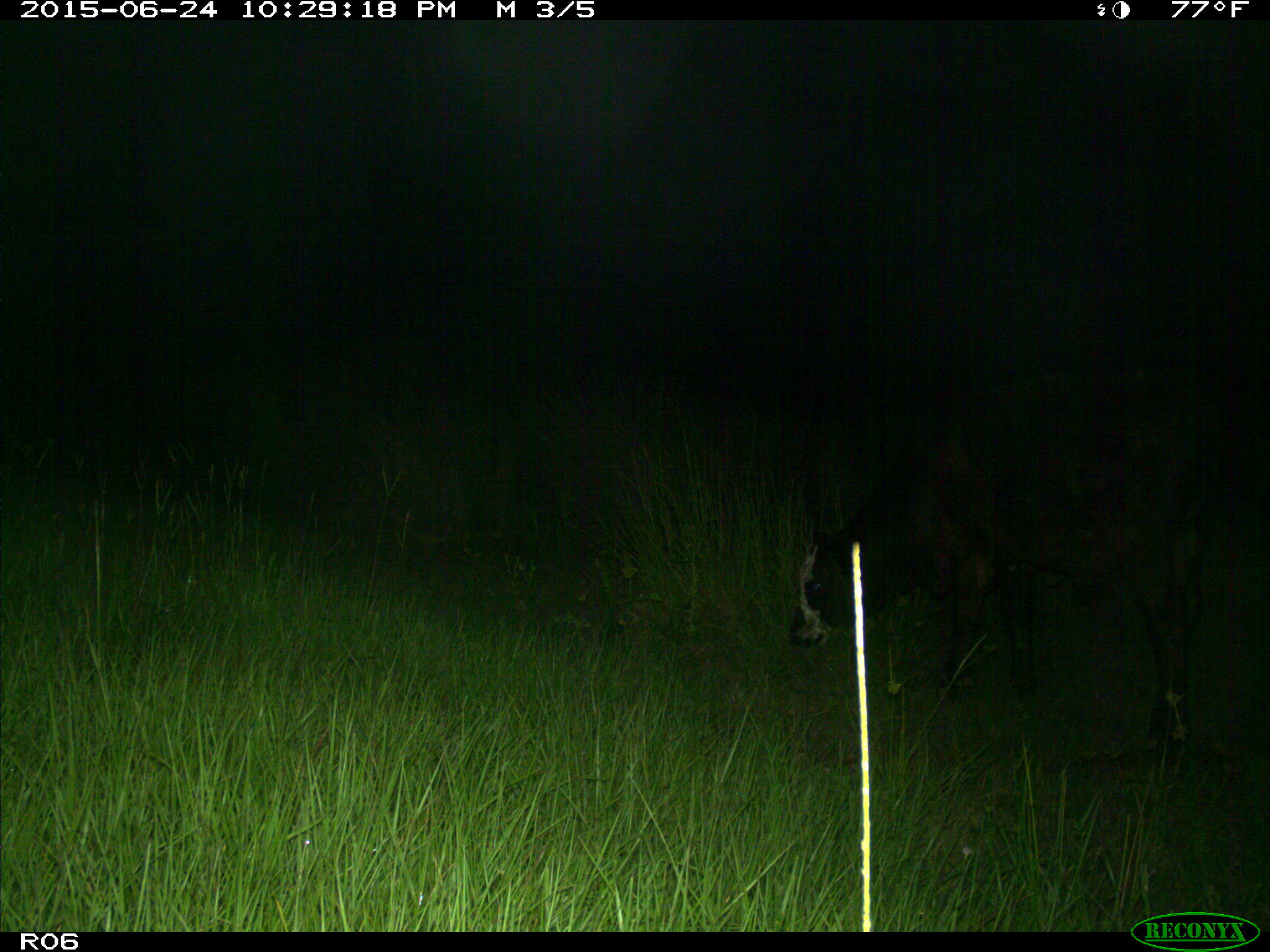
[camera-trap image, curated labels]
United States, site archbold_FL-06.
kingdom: Animalia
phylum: Chordata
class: Mammalia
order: Artiodactyla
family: Bovidae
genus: Bos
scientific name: Bos taurus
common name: domestic cow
Bos taurus (domestic cow).